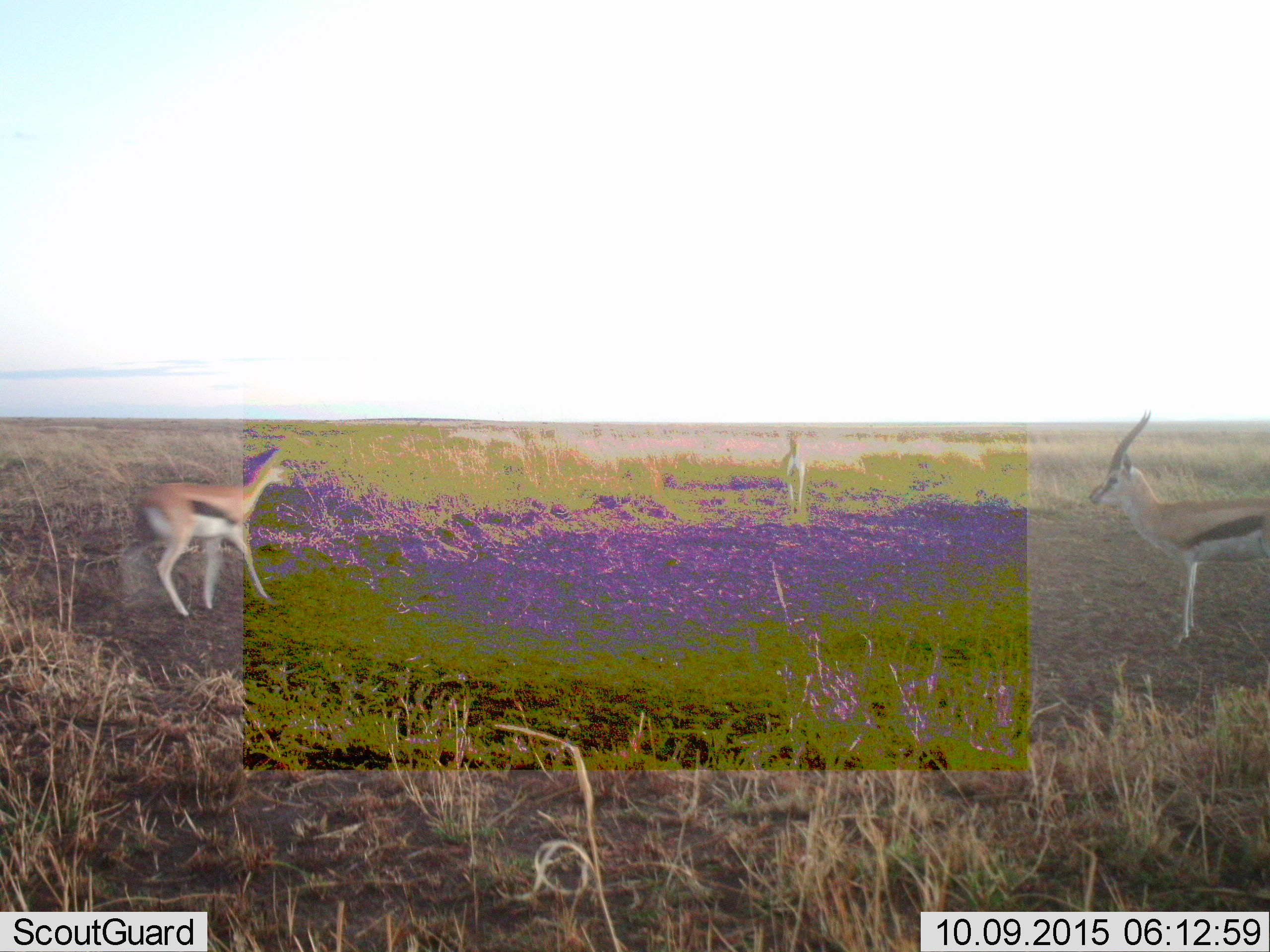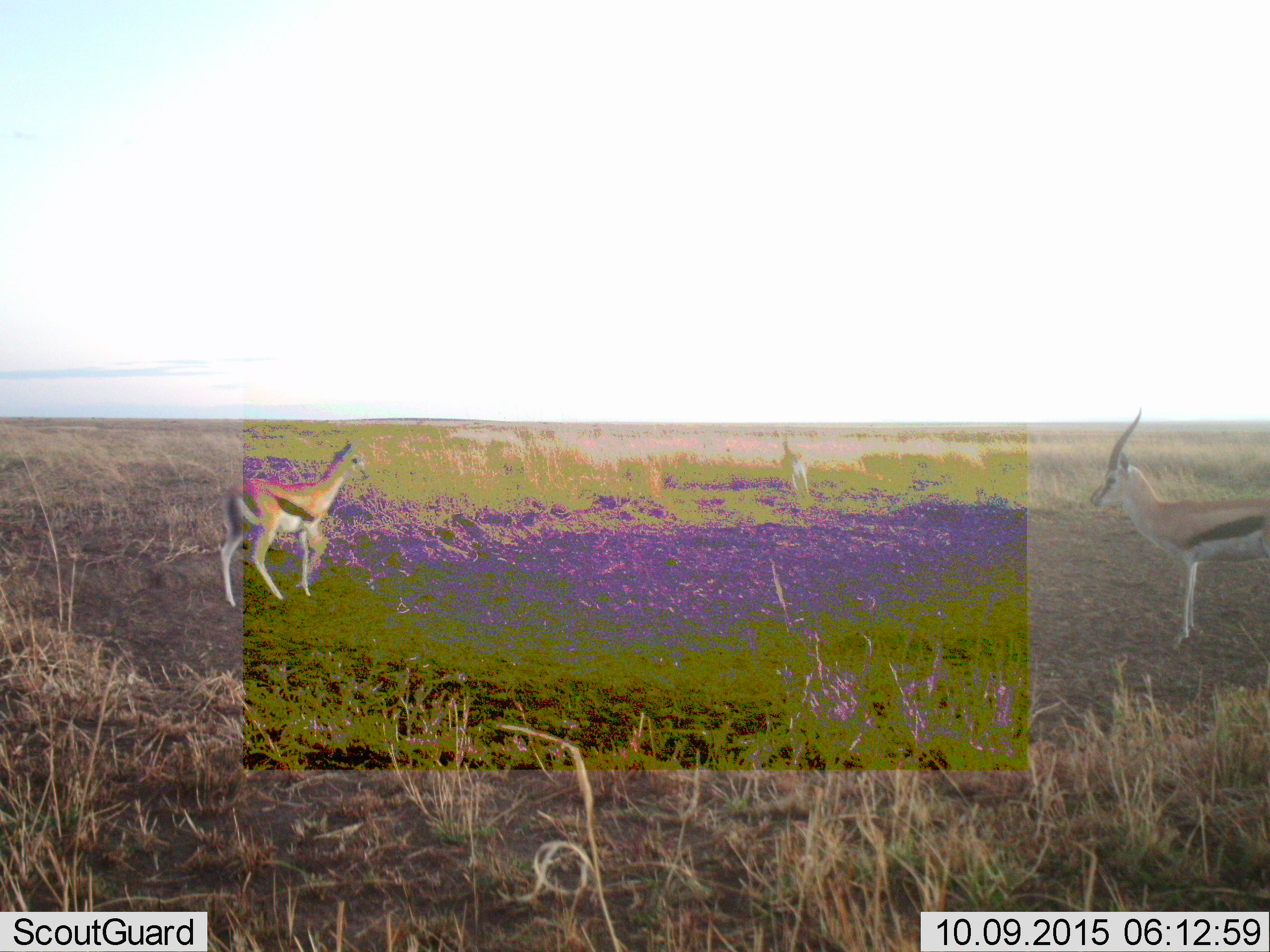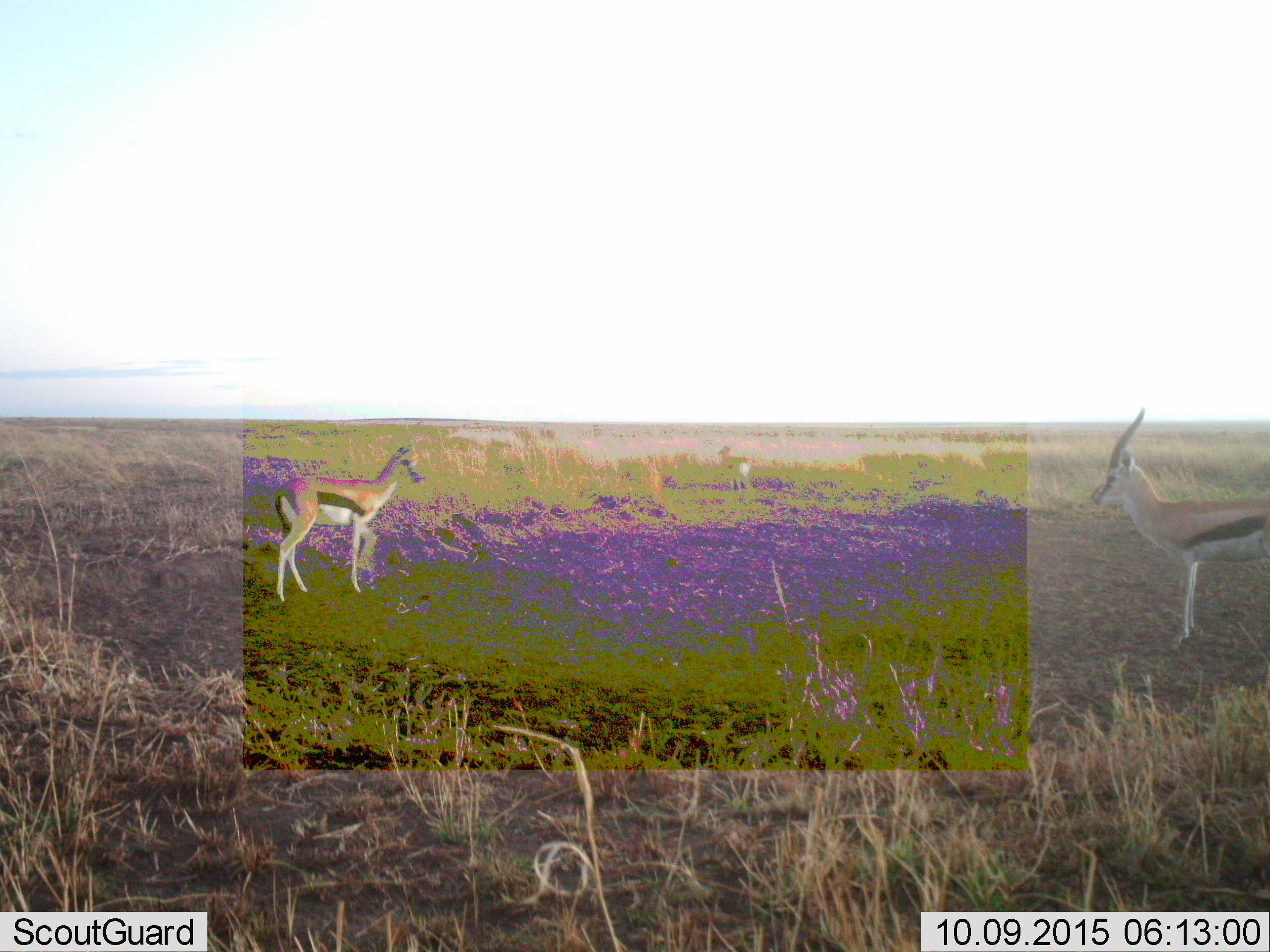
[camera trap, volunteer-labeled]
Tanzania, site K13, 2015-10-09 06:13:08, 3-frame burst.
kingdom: Animalia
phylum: Chordata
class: Mammalia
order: Artiodactyla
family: Bovidae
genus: Eudorcas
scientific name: Eudorcas thomsonii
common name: thomson's gazelle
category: gazellethomsons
Gazellethomsons (thomson's gazelle) (Eudorcas thomsonii), count 3. Behavior (volunteer vote fractions): standing 70%, resting 0%, moving 80%, interacting 10%. Young present (vote fraction): 0%. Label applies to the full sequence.